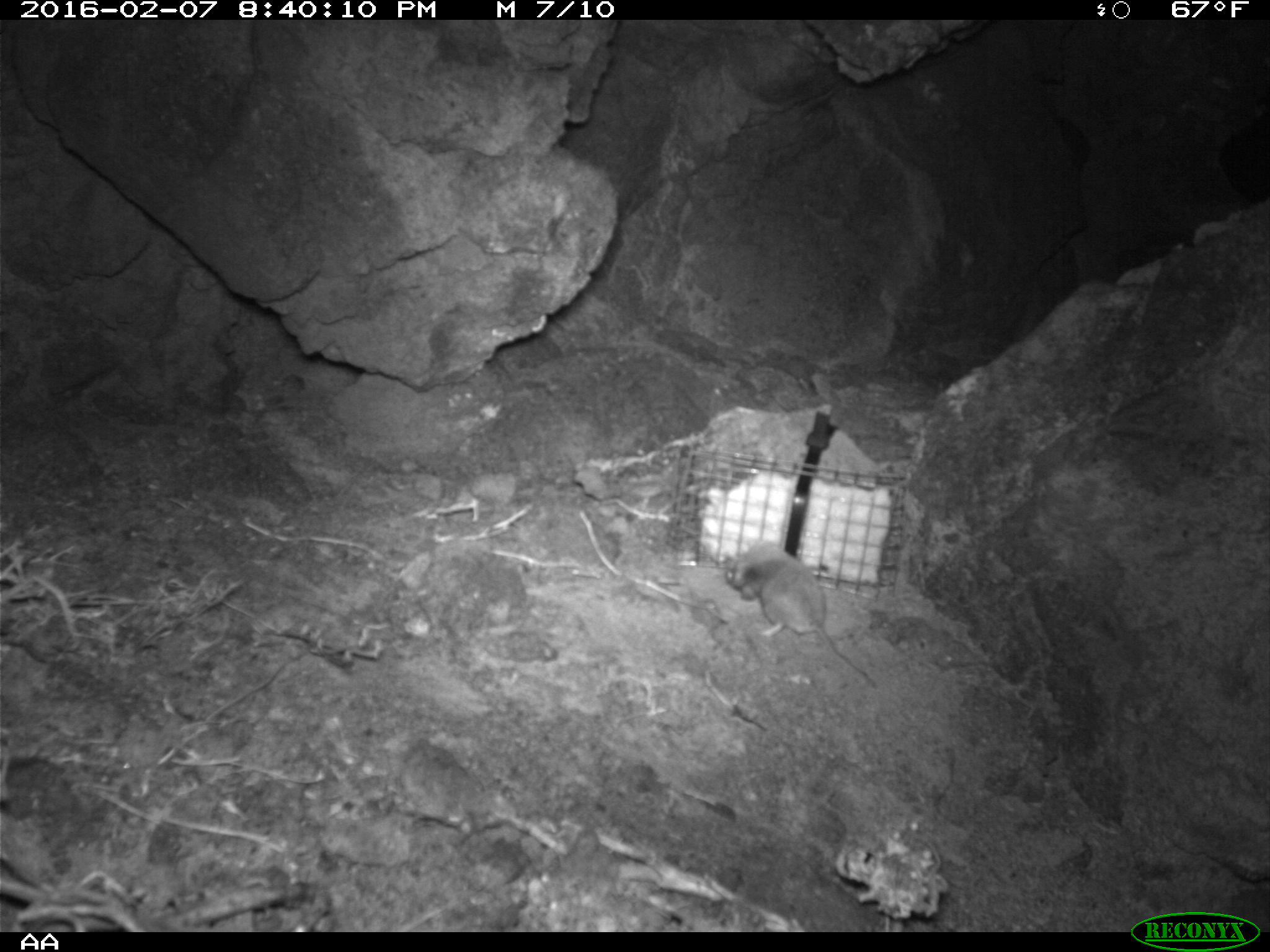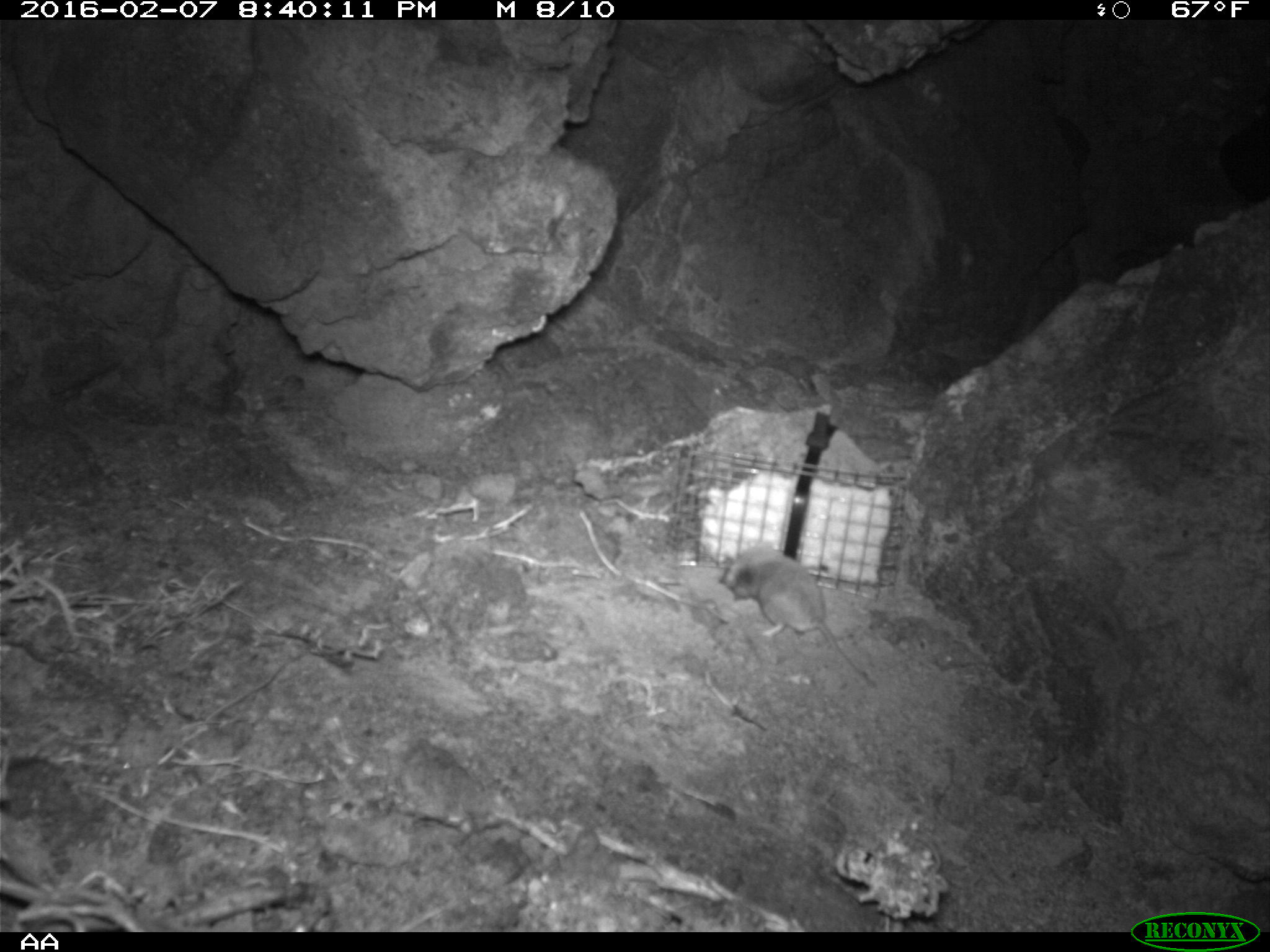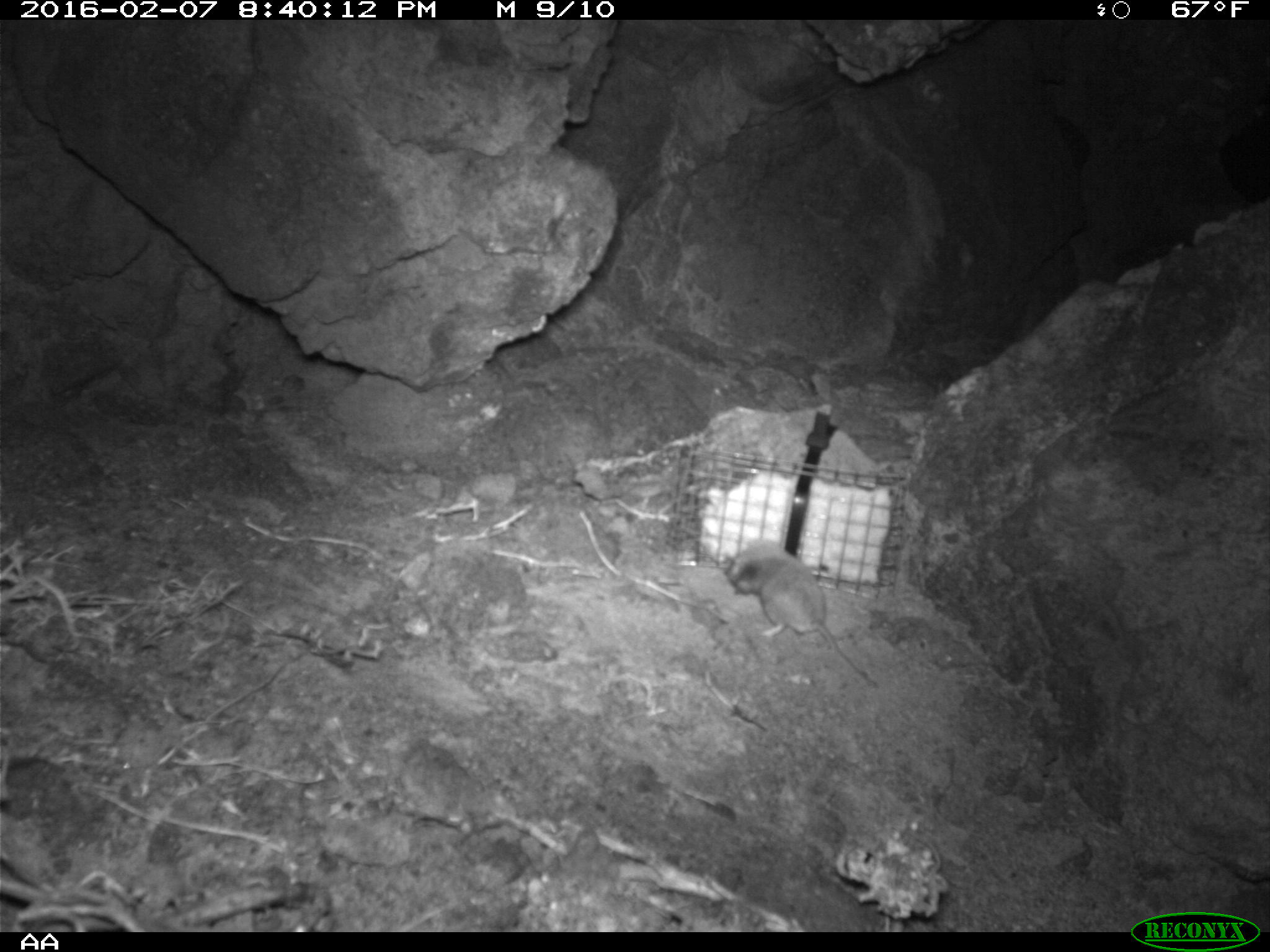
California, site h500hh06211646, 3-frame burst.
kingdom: Animalia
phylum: Chordata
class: Mammalia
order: Rodentia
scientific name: Rodentia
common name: rodent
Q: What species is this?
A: Rodent (Rodentia).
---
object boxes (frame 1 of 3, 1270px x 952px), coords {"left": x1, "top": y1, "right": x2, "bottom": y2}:
rodent: {"left": 723, "top": 542, "right": 877, "bottom": 689}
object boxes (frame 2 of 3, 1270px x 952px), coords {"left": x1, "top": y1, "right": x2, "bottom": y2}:
rodent: {"left": 723, "top": 540, "right": 876, "bottom": 689}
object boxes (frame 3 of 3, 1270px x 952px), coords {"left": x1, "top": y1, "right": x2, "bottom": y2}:
rodent: {"left": 724, "top": 538, "right": 877, "bottom": 690}